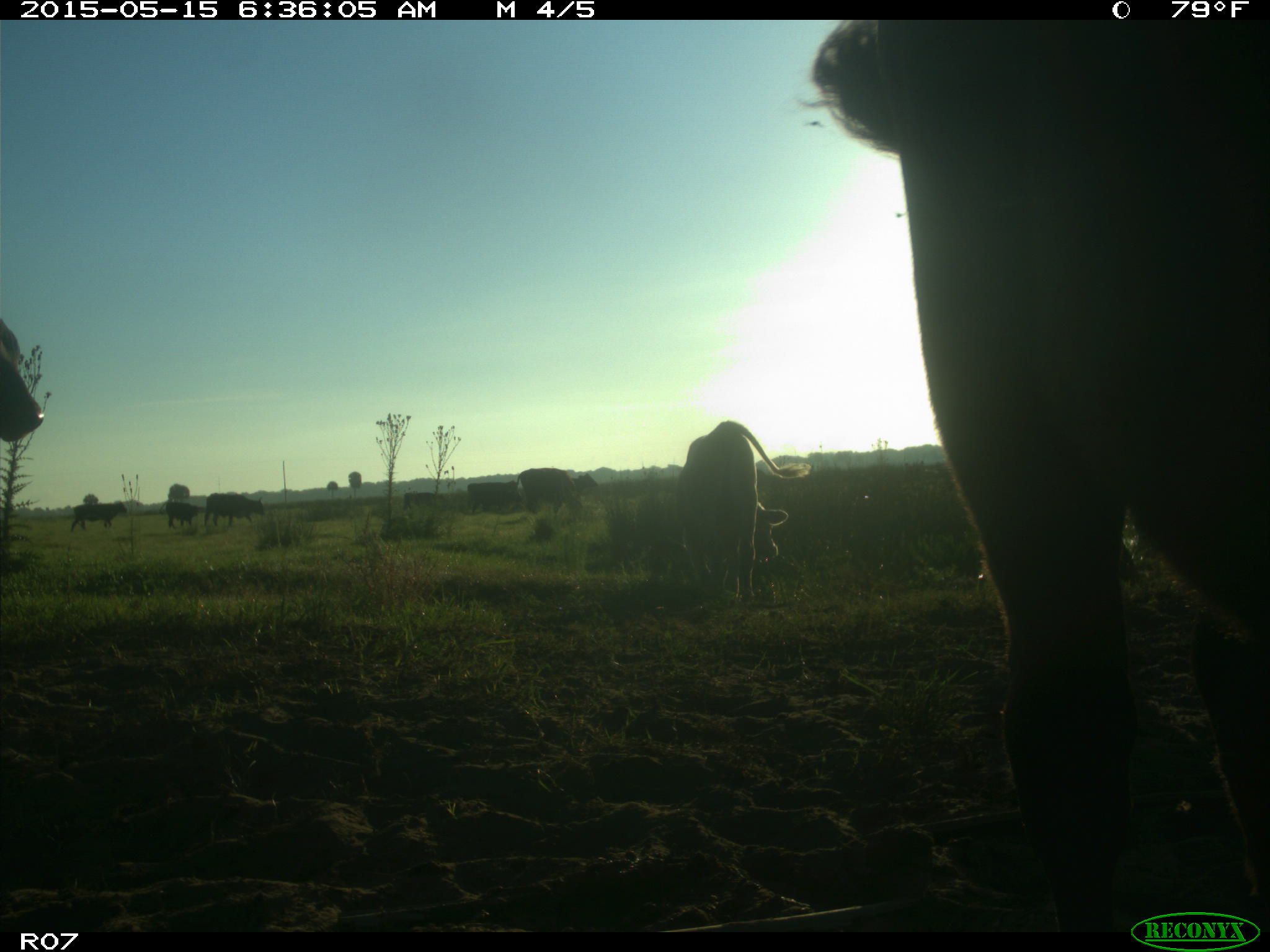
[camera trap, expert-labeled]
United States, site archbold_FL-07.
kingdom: Animalia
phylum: Chordata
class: Mammalia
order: Artiodactyla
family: Bovidae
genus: Bos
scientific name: Bos taurus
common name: domestic cow